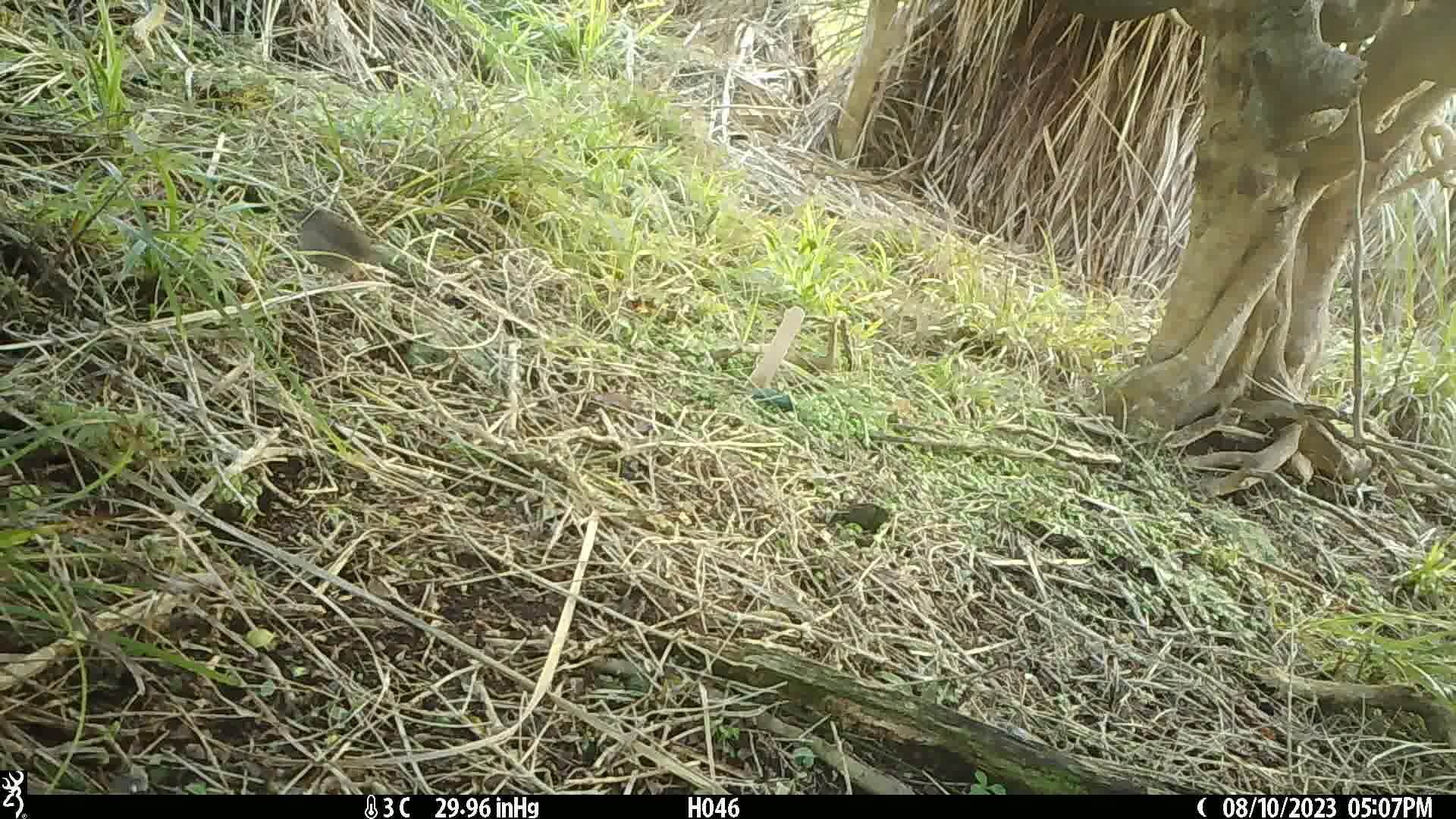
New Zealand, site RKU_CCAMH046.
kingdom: Animalia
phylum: Chordata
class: Aves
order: Passeriformes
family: Prunellidae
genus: Prunella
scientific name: Prunella modularis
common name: dunnock